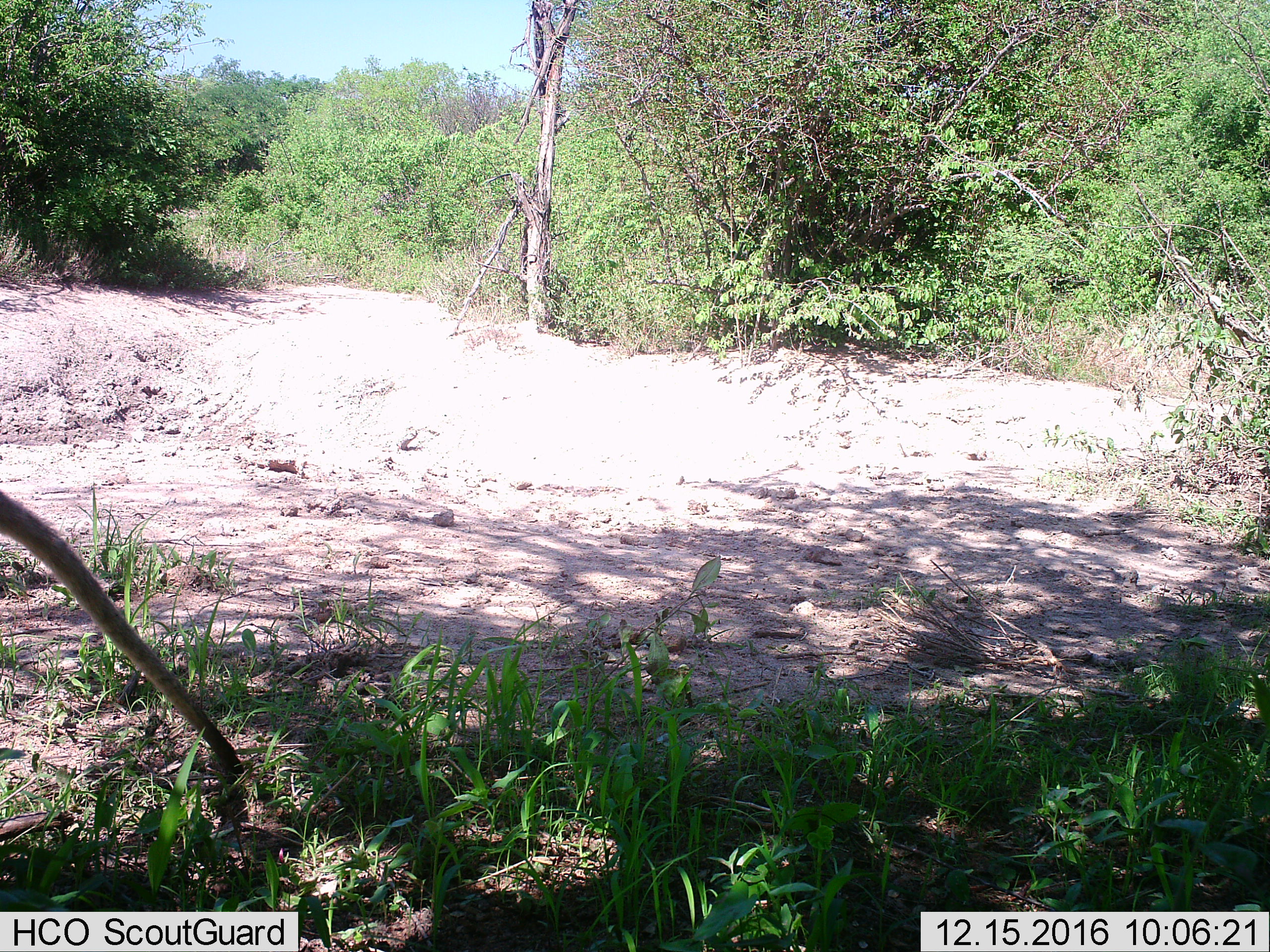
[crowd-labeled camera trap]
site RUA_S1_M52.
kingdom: Animalia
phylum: Chordata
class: Mammalia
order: Primates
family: Cercopithecidae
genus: Chlorocebus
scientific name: Chlorocebus pygerythrus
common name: vervet monkey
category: monkeyvervet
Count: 1.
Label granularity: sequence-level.